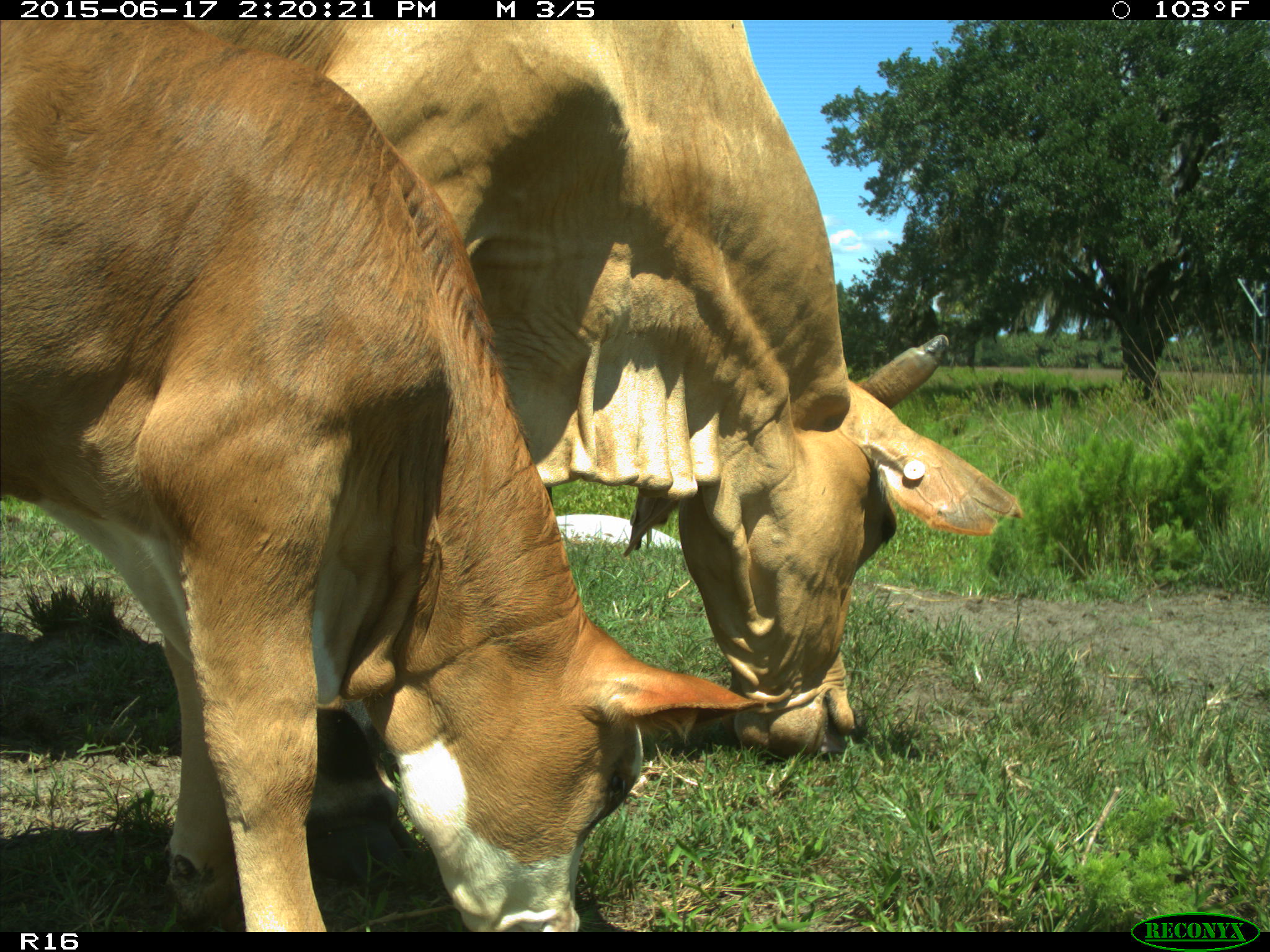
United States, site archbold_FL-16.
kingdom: Animalia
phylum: Chordata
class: Mammalia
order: Artiodactyla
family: Bovidae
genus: Bos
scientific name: Bos taurus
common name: domestic cow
Bos taurus (domestic cow).